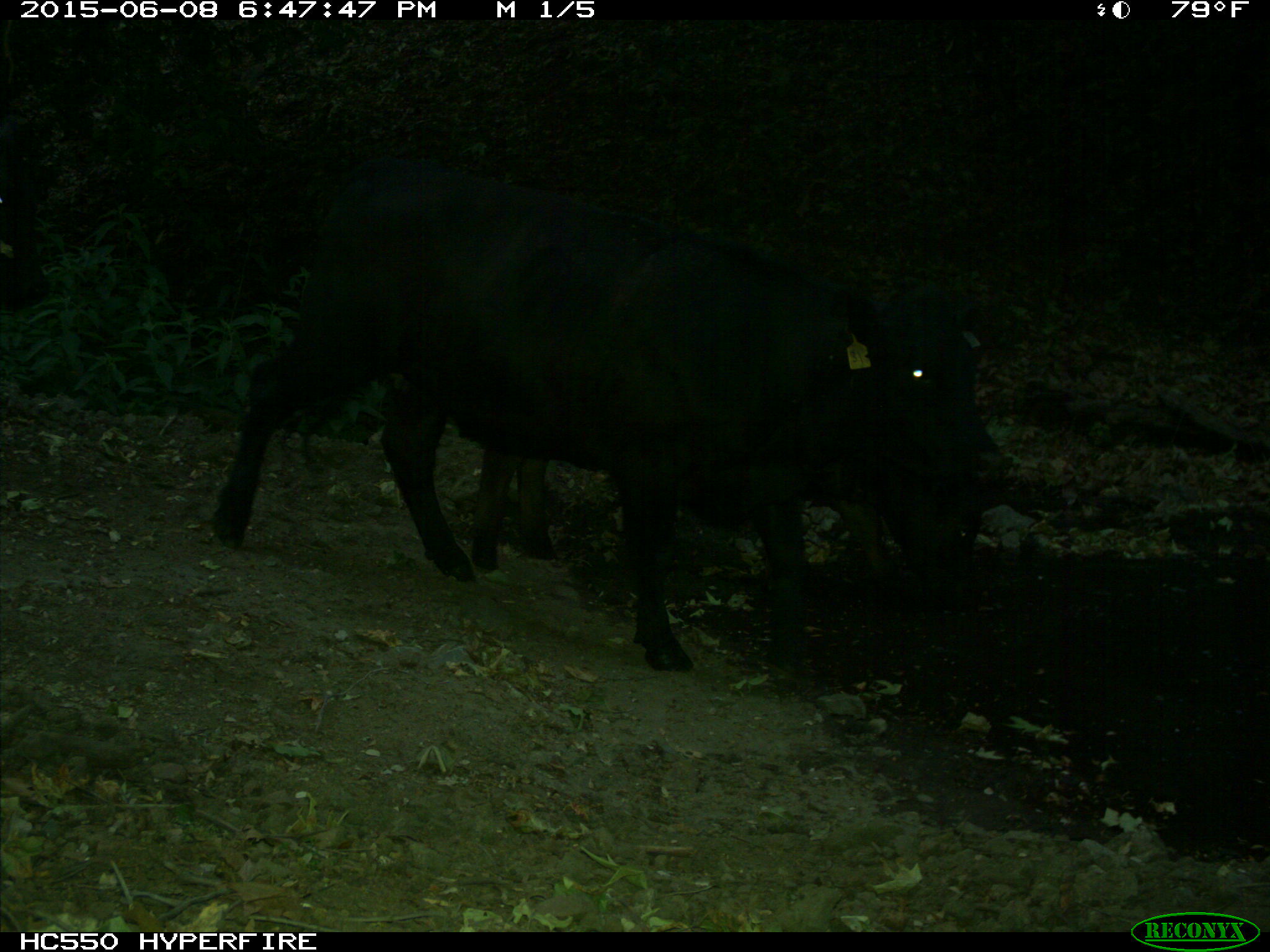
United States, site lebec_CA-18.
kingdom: Animalia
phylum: Chordata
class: Mammalia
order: Artiodactyla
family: Bovidae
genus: Bos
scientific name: Bos taurus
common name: domestic cow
Bos taurus (domestic cow).